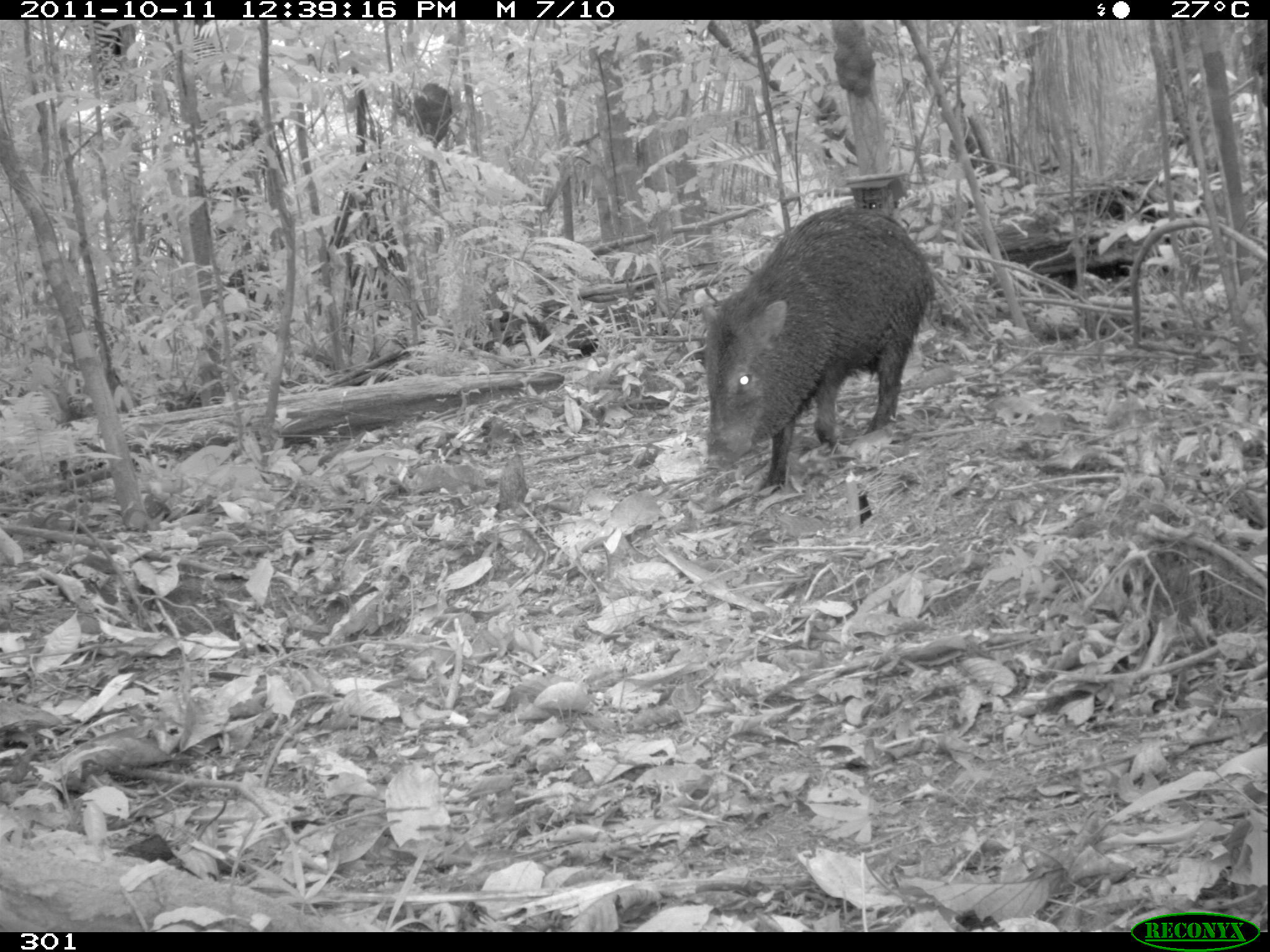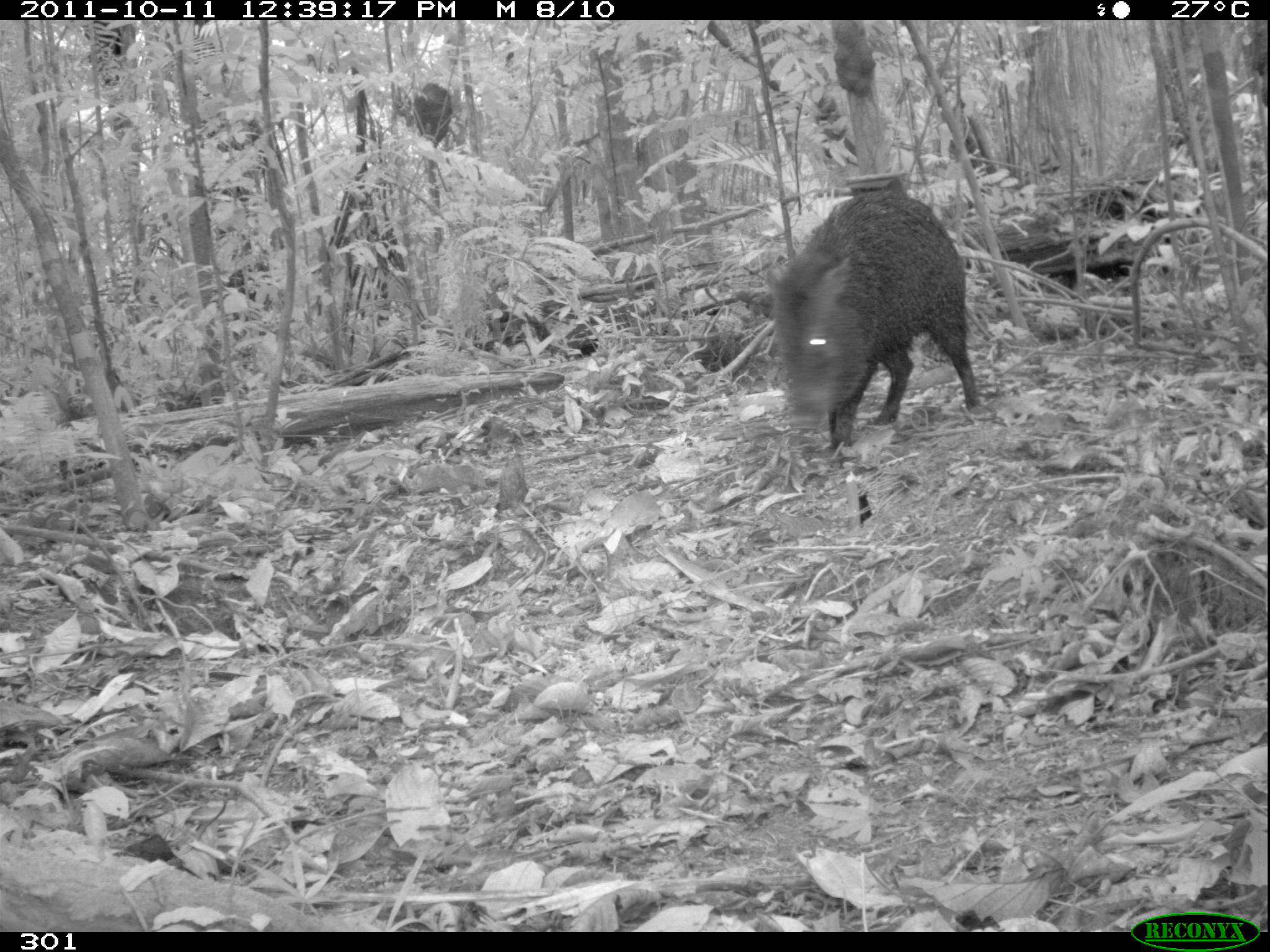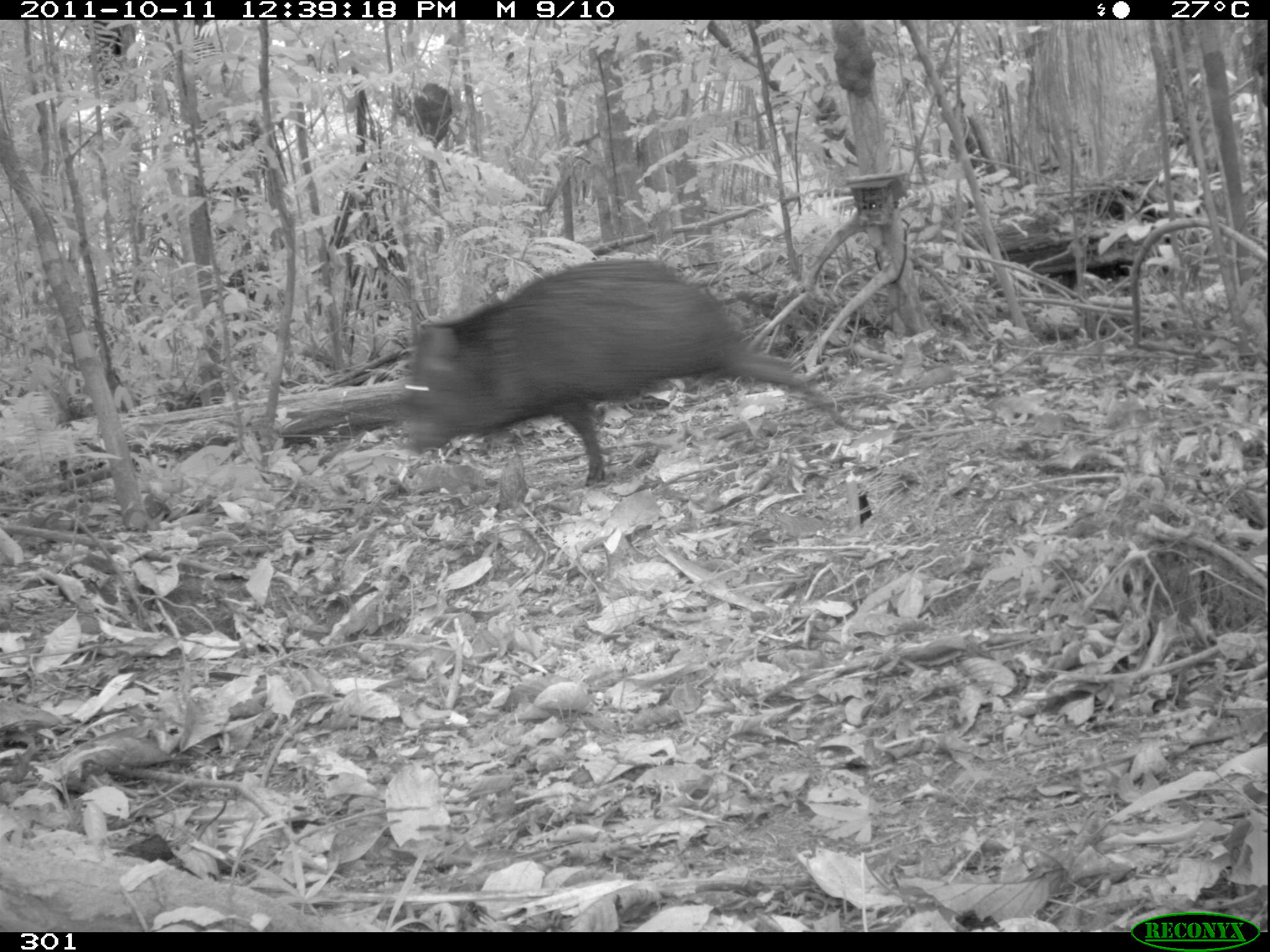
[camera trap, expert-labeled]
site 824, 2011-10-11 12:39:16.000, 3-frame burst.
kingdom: Animalia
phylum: Chordata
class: Mammalia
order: Artiodactyla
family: Tayassuidae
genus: Pecari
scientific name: Pecari tajacu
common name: collared peccary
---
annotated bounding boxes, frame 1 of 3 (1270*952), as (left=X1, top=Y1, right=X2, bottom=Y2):
pecari tajacu: (left=700, top=206, right=936, bottom=496)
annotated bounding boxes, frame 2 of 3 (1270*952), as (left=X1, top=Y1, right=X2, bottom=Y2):
pecari tajacu: (left=766, top=186, right=978, bottom=454)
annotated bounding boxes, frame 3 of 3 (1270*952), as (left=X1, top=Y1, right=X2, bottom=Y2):
pecari tajacu: (left=402, top=257, right=863, bottom=485)